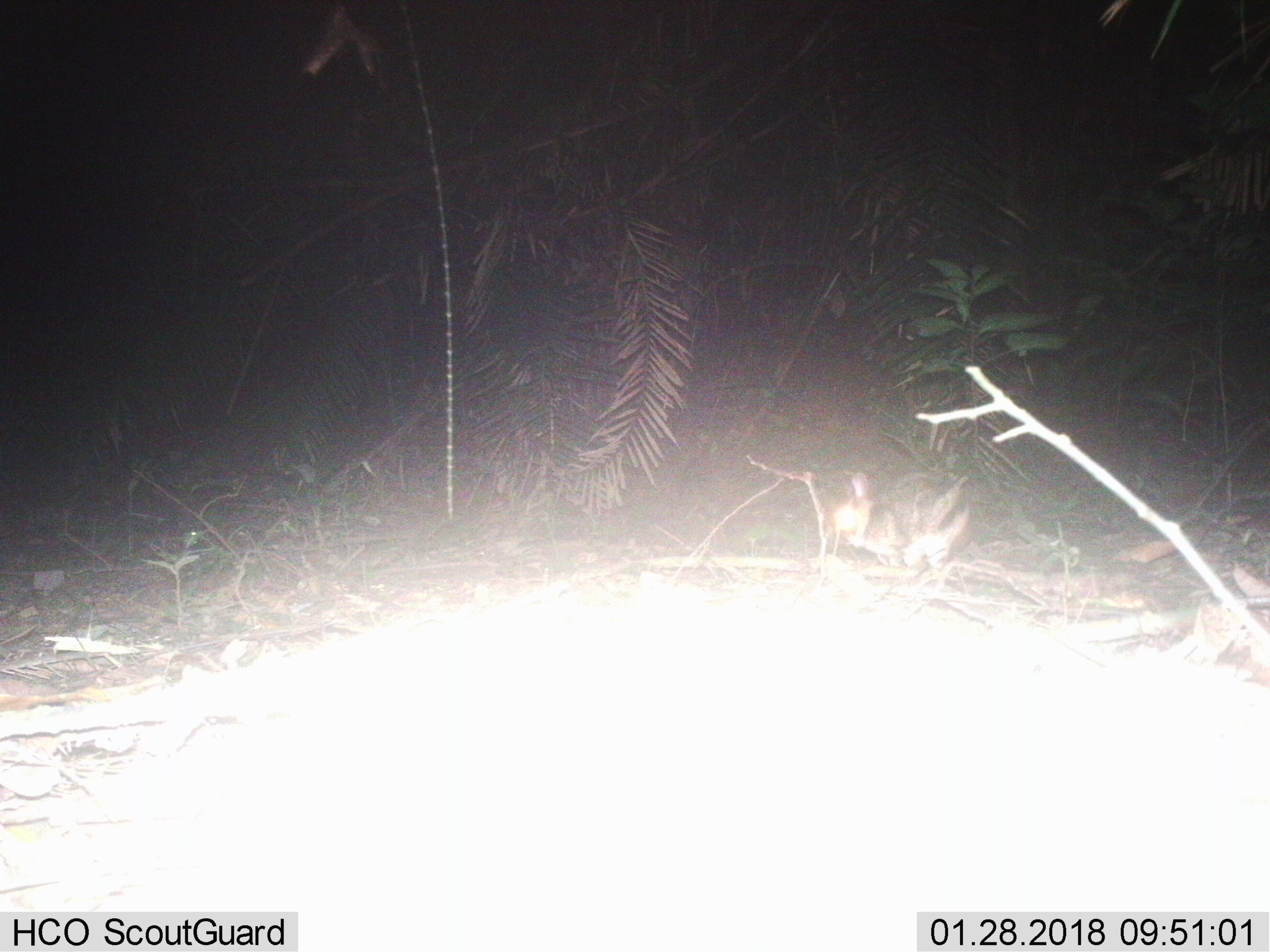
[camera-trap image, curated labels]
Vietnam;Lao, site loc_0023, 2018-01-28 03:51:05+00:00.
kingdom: Animalia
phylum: Chordata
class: Mammalia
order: Lagomorpha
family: Leporidae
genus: Nesolagus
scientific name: Nesolagus timminsi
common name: annamite striped rabbit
Annamite striped rabbit (Nesolagus timminsi). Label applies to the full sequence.